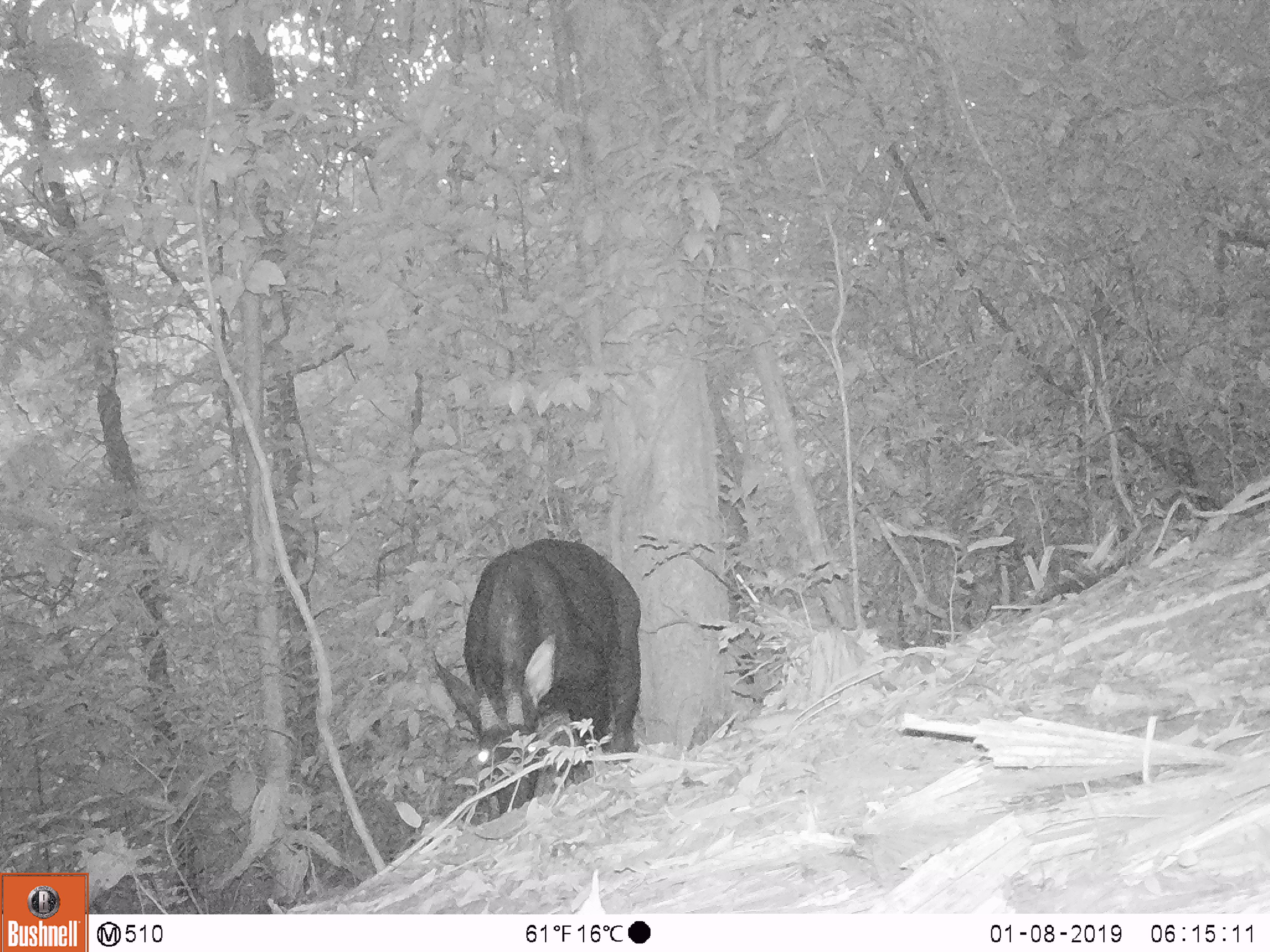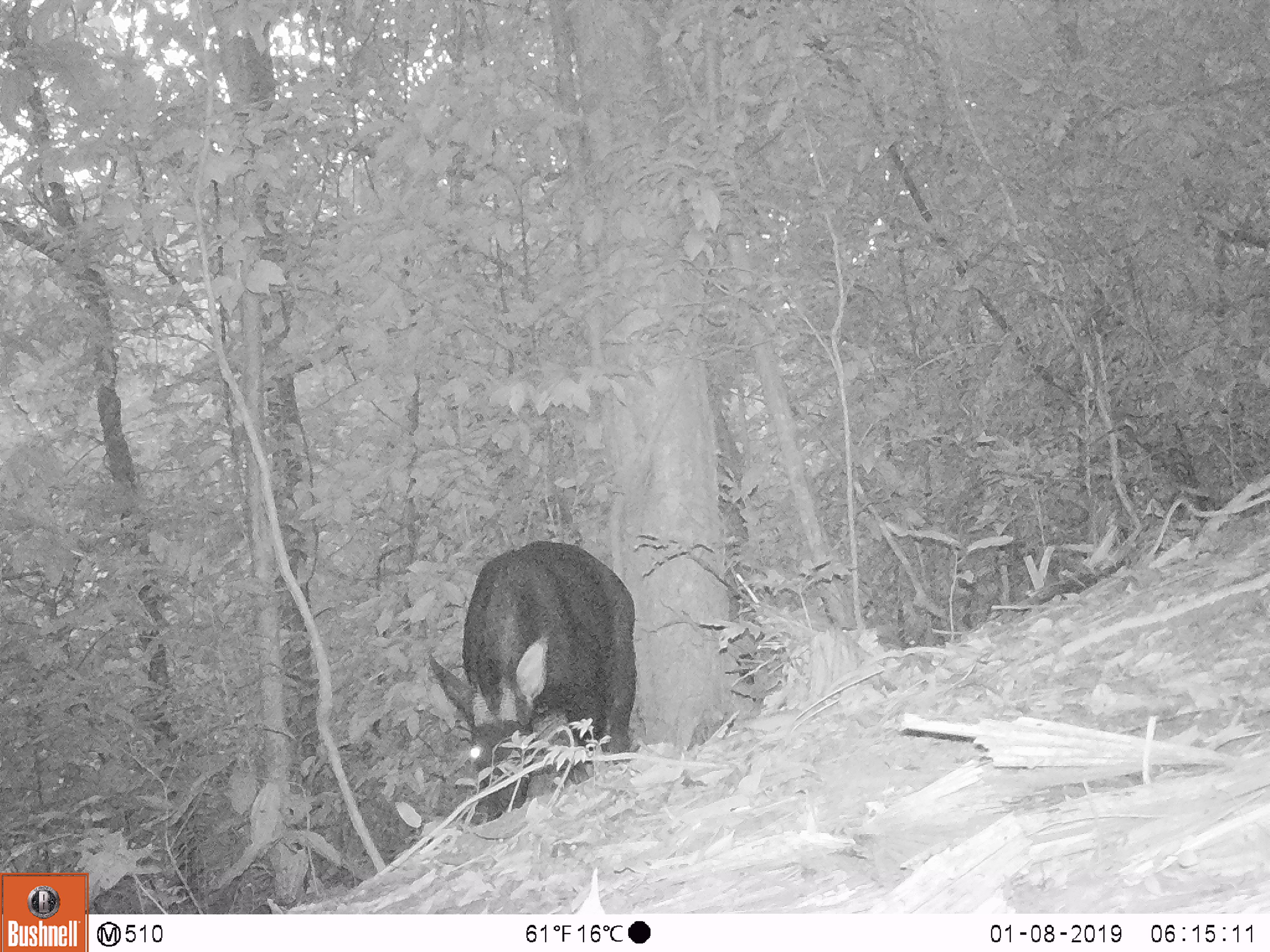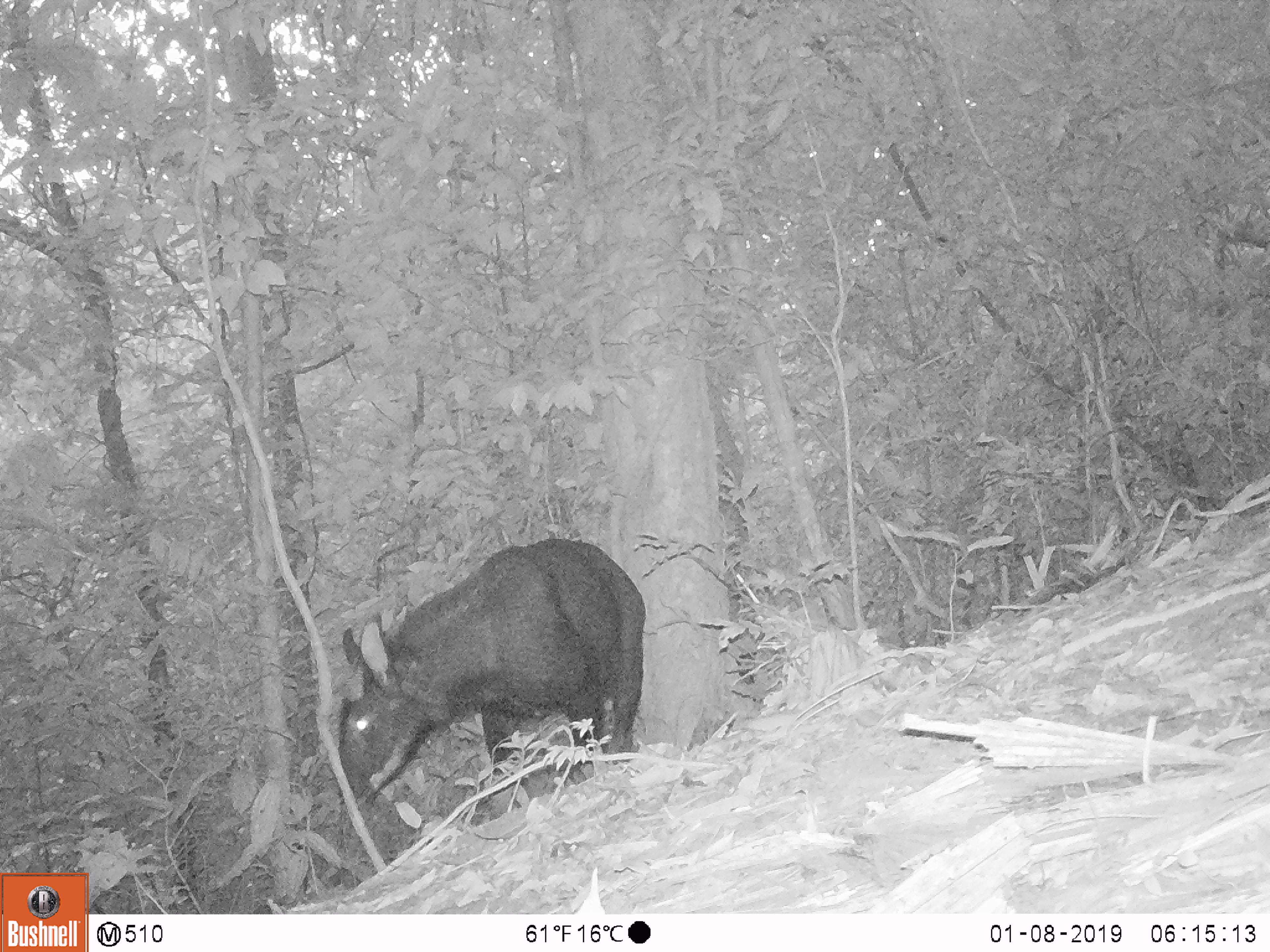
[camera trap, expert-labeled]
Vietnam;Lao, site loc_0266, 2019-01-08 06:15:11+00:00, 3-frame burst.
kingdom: Animalia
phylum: Chordata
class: Mammalia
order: Artiodactyla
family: Bovidae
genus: Capricornis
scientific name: Capricornis sumatraensis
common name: chinese serow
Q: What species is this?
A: Chinese serow (Capricornis sumatraensis).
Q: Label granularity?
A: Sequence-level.